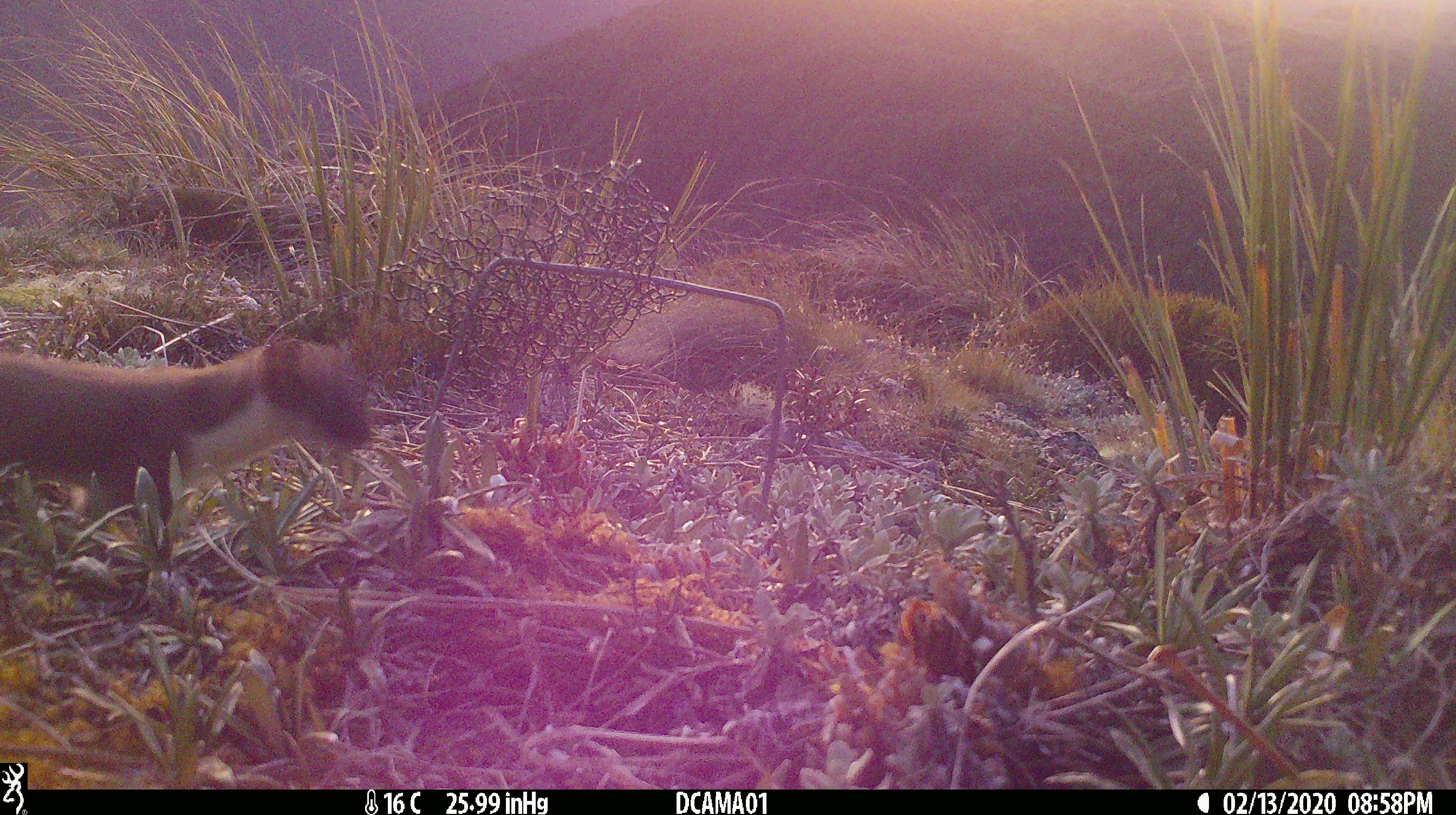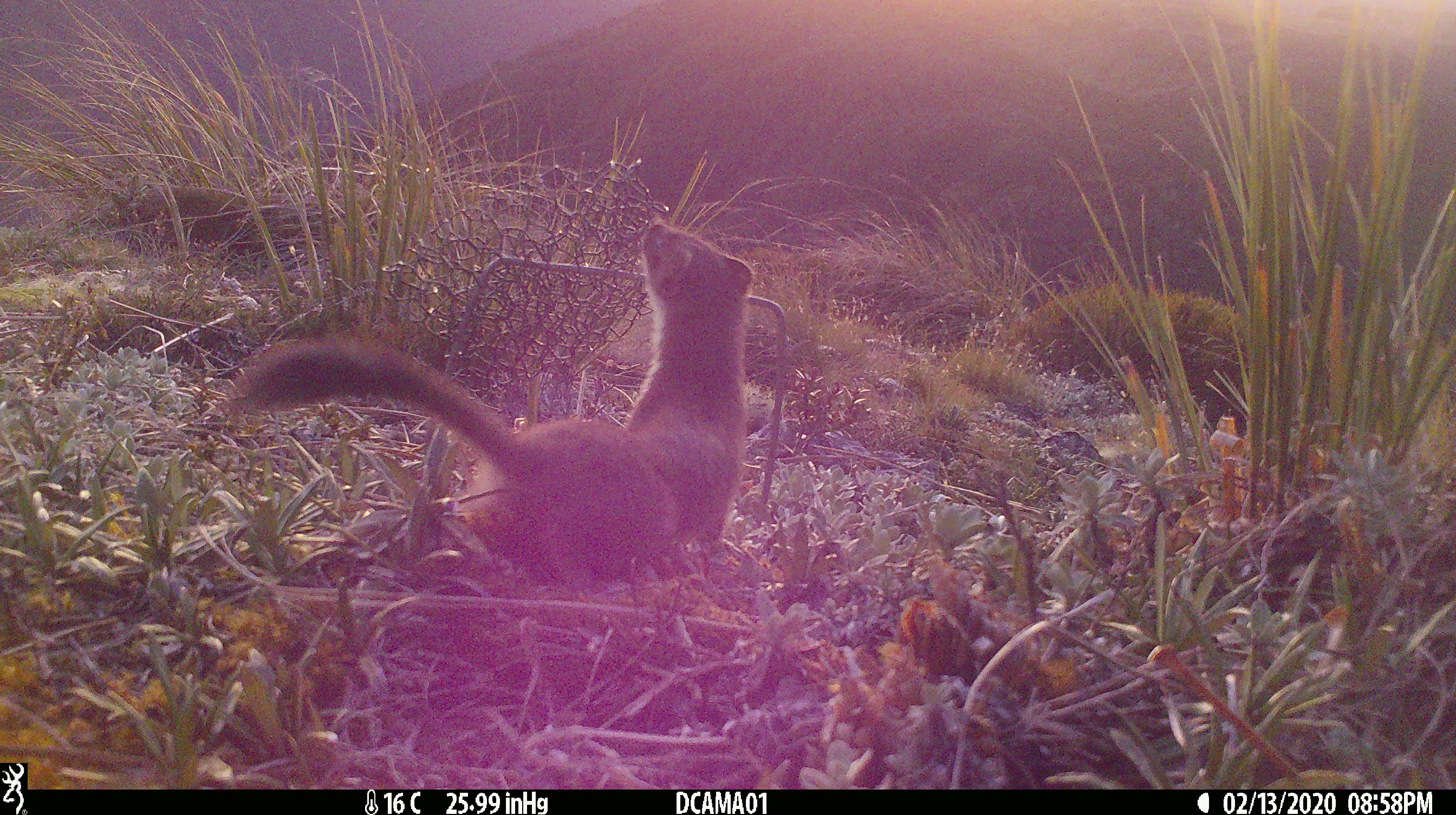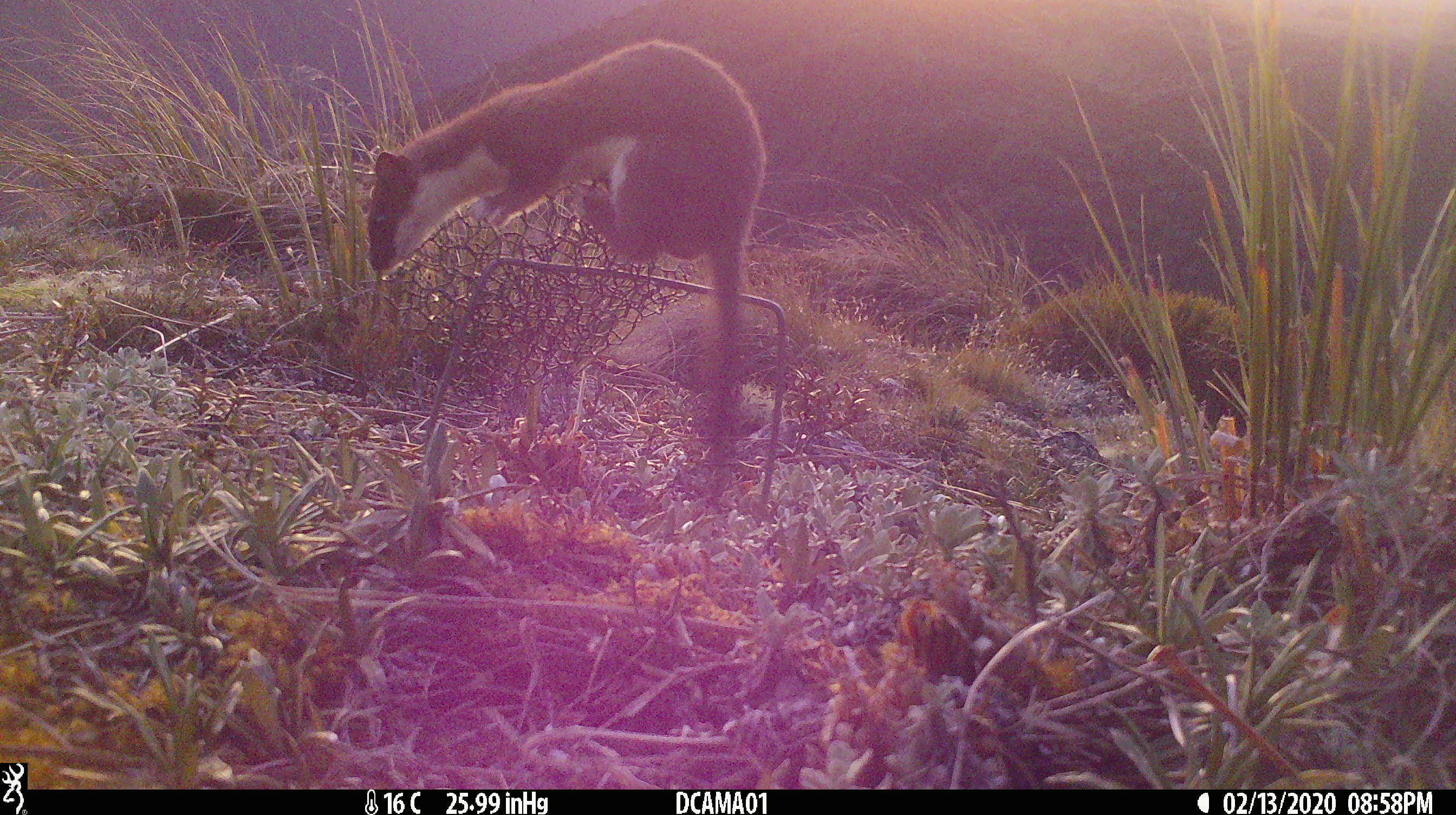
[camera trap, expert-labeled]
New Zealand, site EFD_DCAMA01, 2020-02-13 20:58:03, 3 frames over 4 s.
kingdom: Animalia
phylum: Chordata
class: Mammalia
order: Carnivora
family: Mustelidae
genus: Mustela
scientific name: Mustela erminea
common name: stoat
Stoat (Mustela erminea).